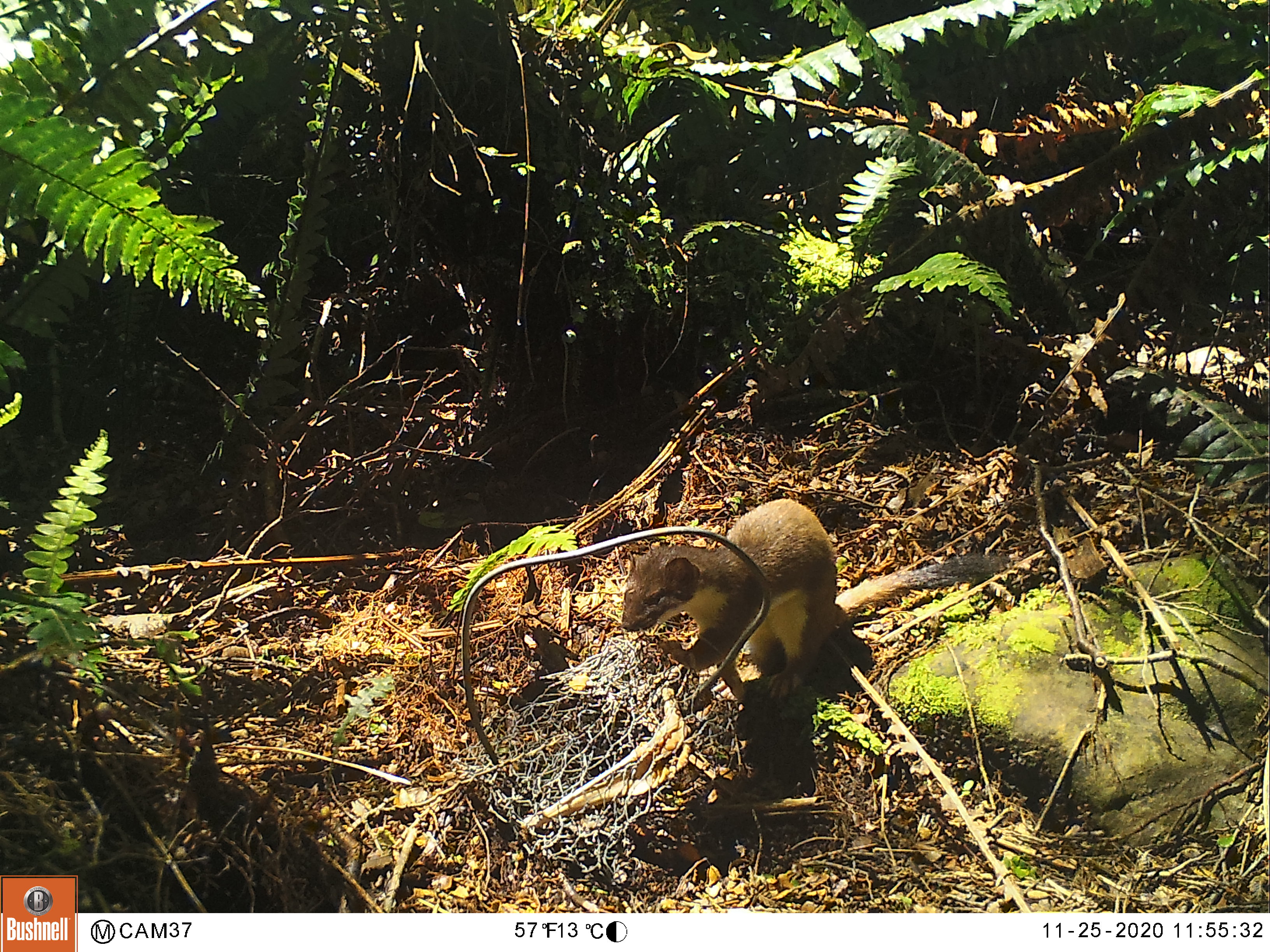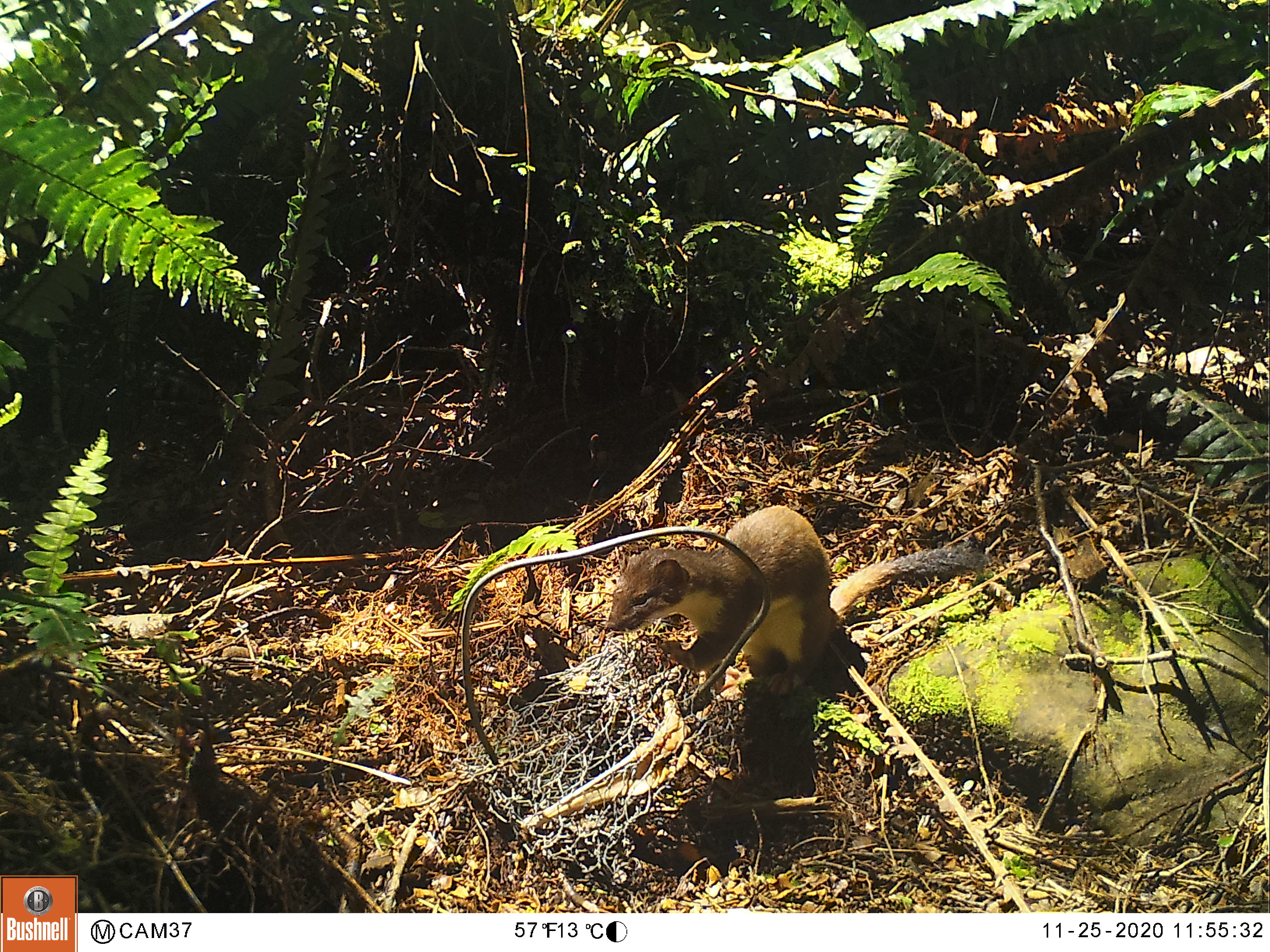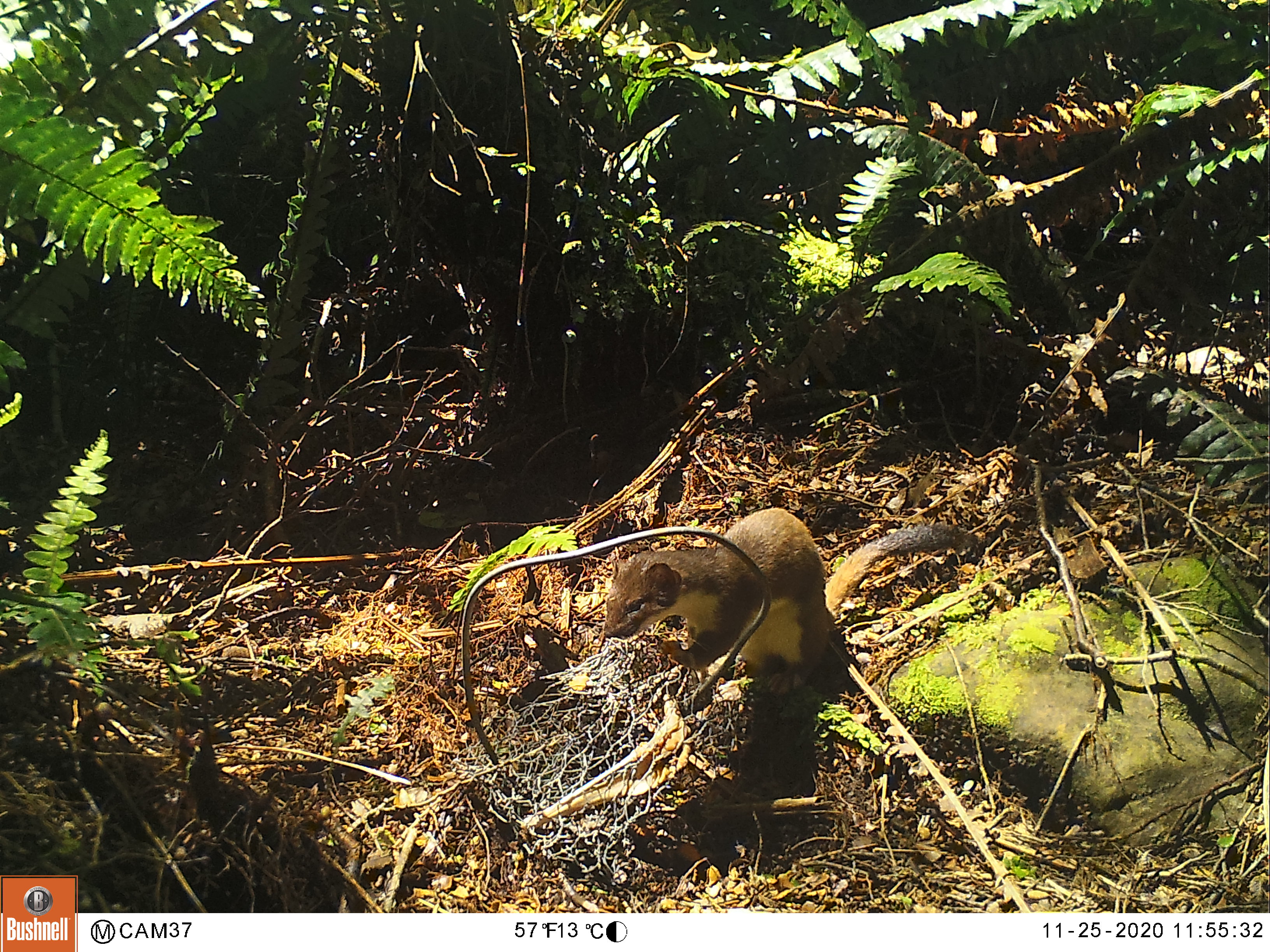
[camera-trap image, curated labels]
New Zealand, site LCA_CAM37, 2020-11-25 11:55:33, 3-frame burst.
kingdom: Animalia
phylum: Chordata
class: Mammalia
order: Carnivora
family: Mustelidae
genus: Mustela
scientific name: Mustela erminea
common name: stoat